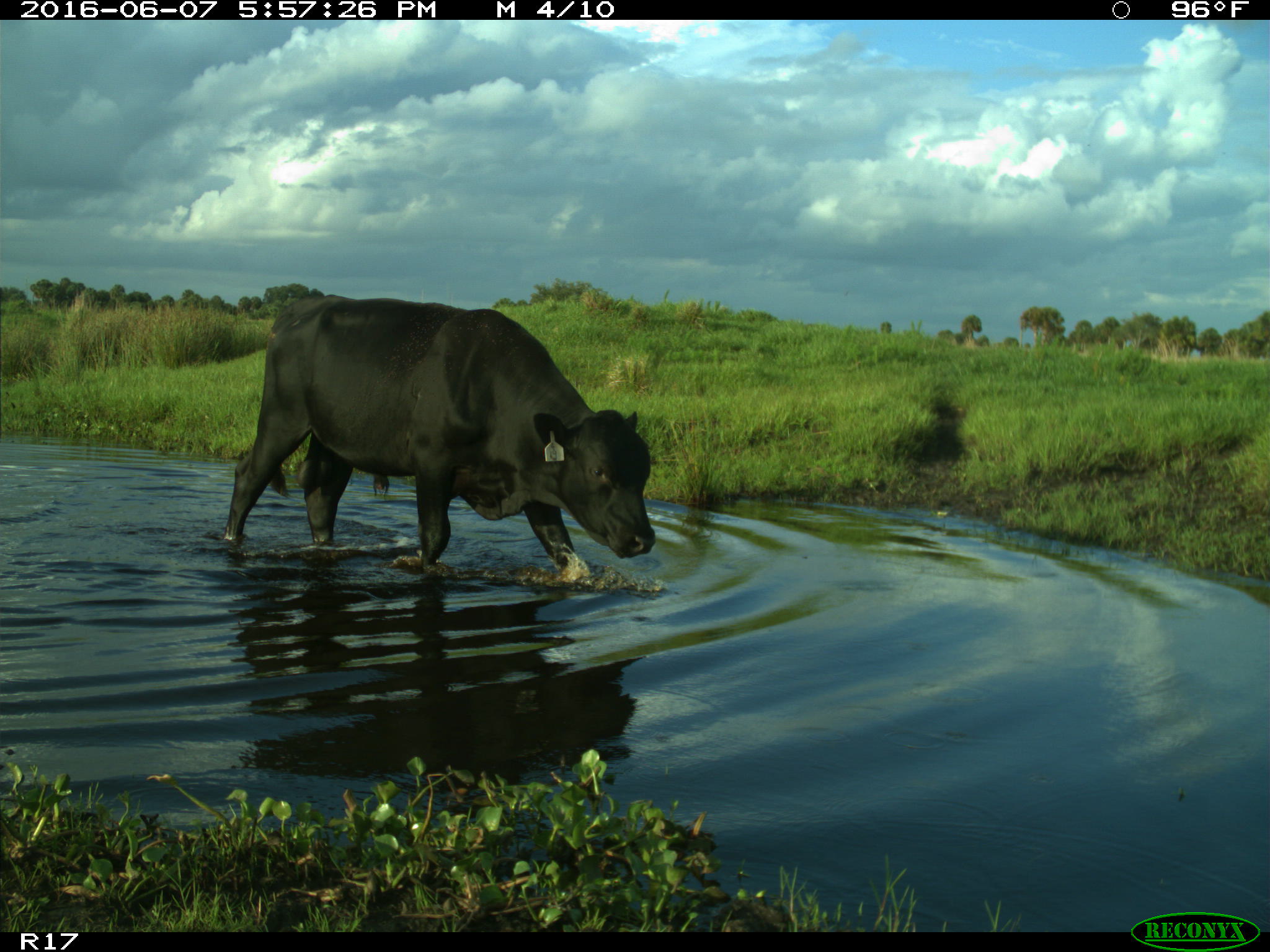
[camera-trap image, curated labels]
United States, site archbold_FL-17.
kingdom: Animalia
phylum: Chordata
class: Mammalia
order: Artiodactyla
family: Bovidae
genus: Bos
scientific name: Bos taurus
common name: domestic cow